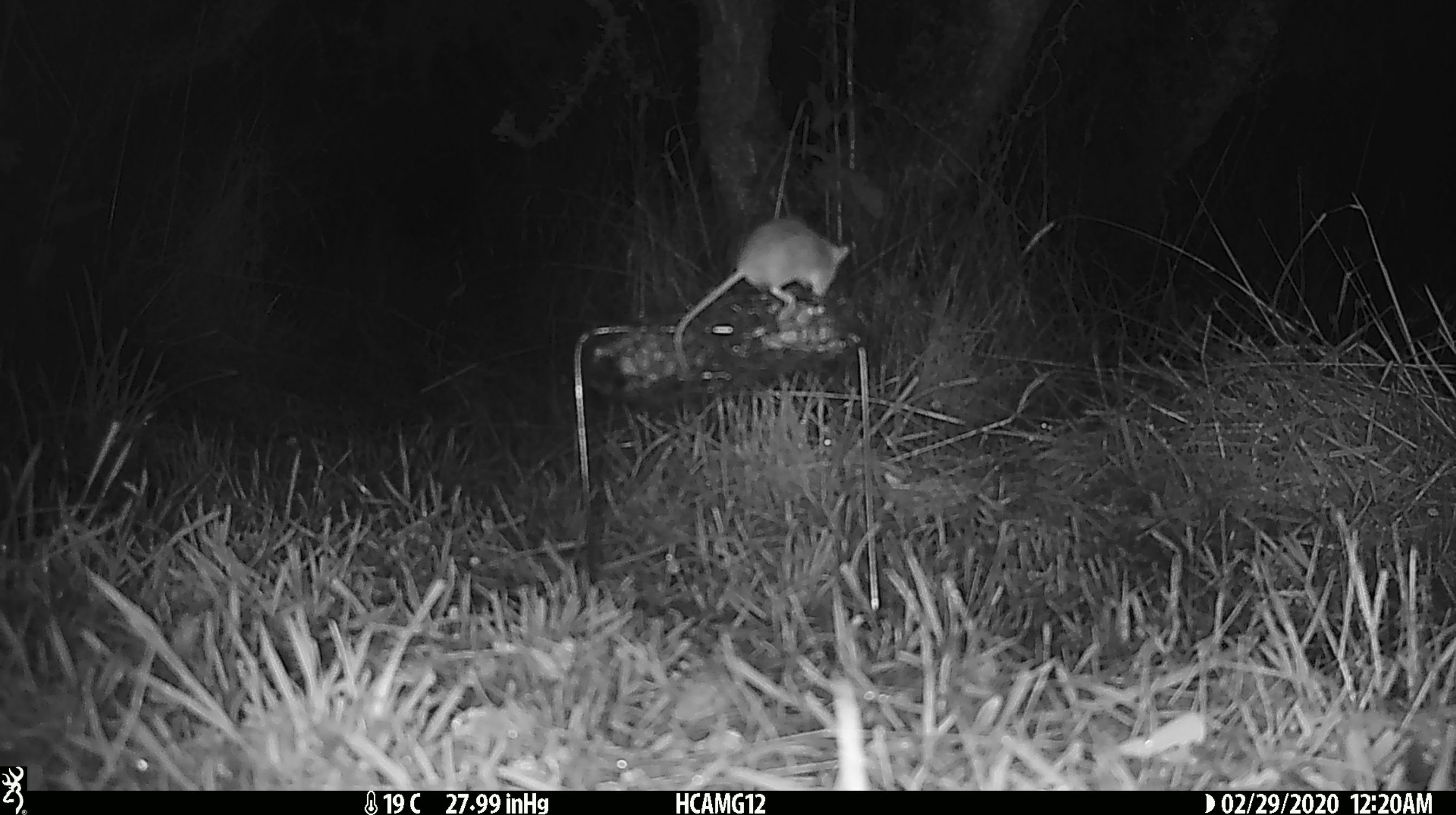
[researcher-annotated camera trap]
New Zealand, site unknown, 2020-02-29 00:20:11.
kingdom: Animalia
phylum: Chordata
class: Mammalia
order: Rodentia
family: Muridae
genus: Mus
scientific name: Mus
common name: mouse